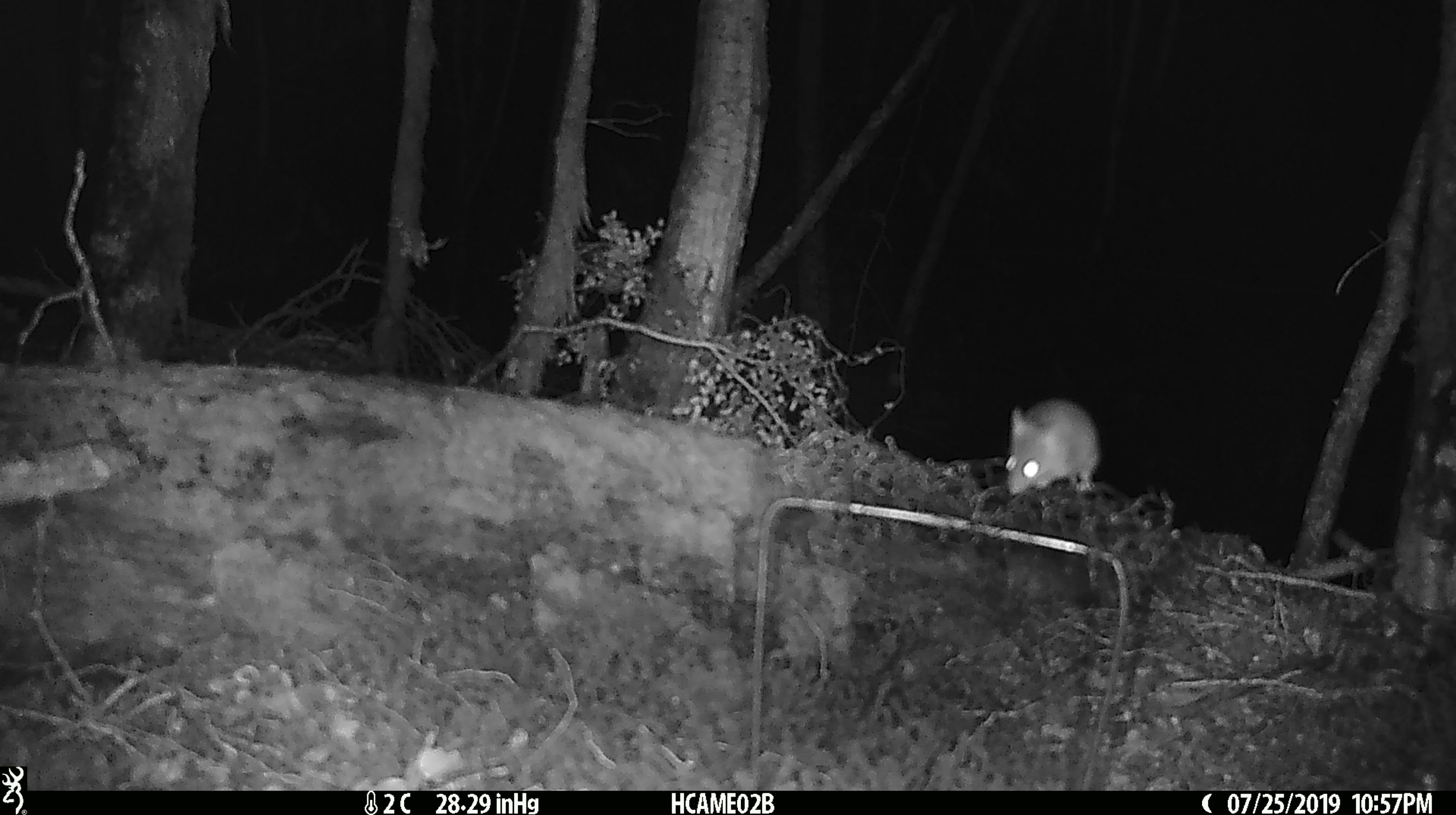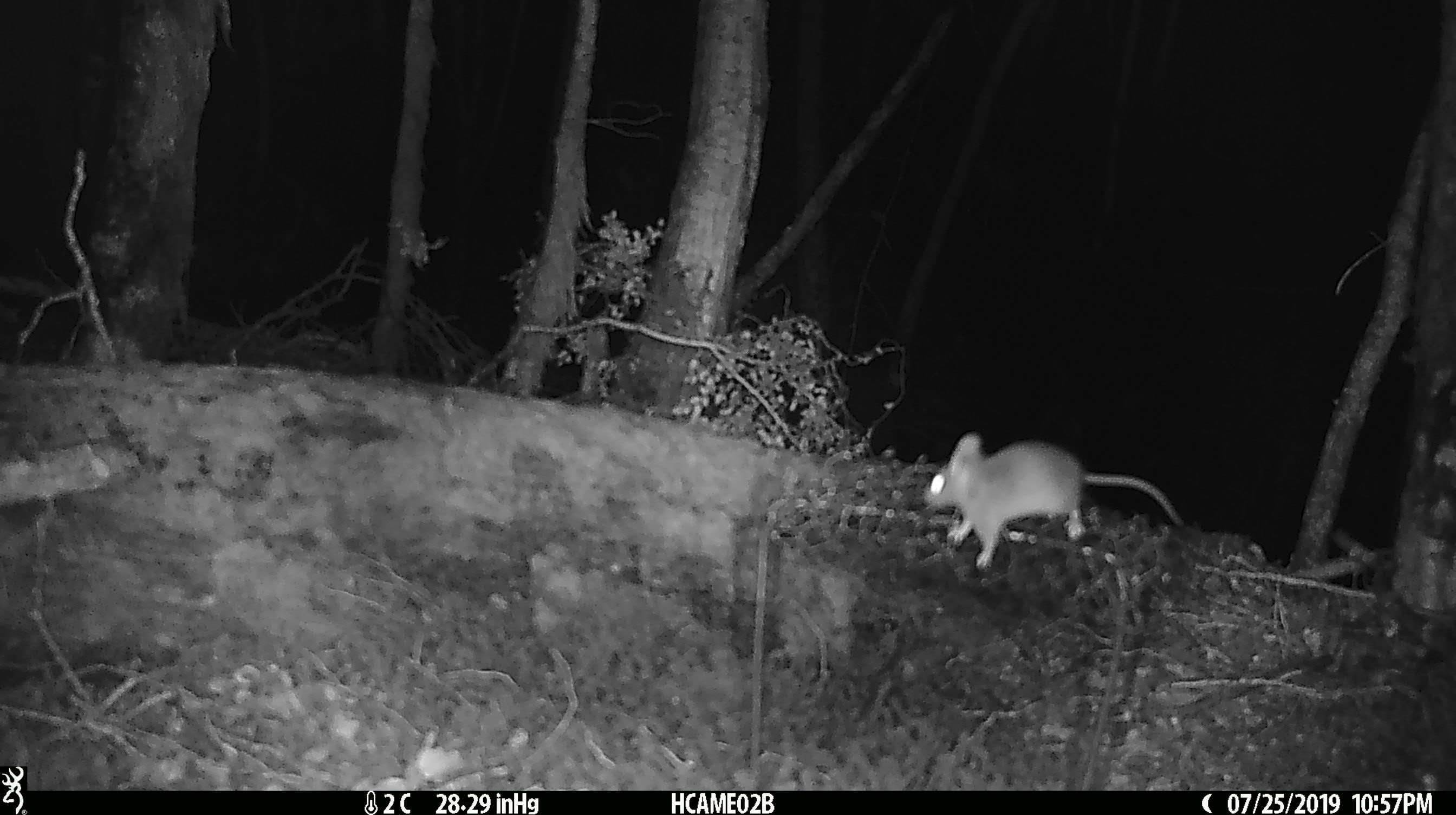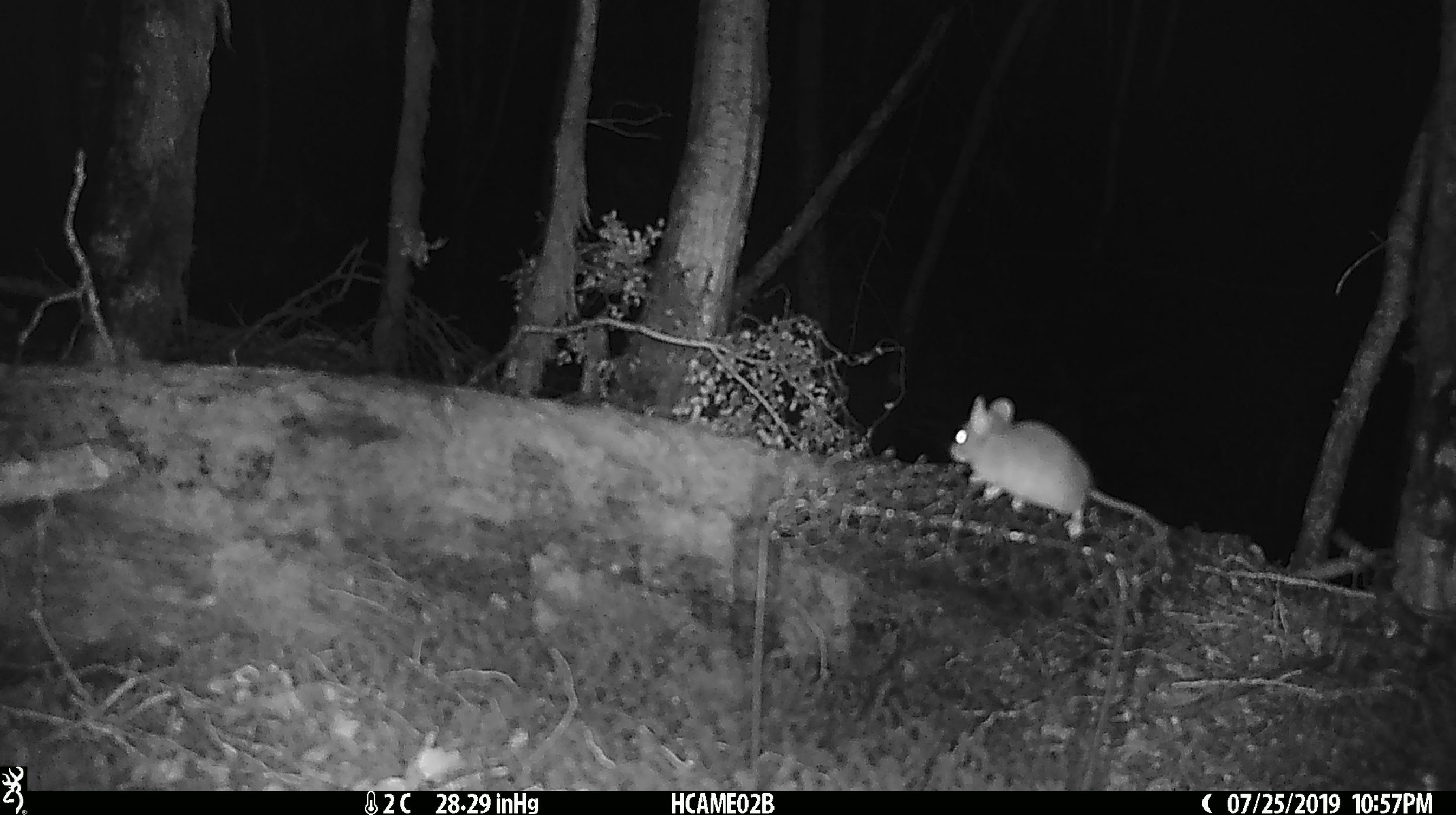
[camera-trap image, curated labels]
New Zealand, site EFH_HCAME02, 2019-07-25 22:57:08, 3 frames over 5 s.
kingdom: Animalia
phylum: Chordata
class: Mammalia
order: Rodentia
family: Muridae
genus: Mus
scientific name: Mus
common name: mouse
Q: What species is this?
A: Mouse (Mus).